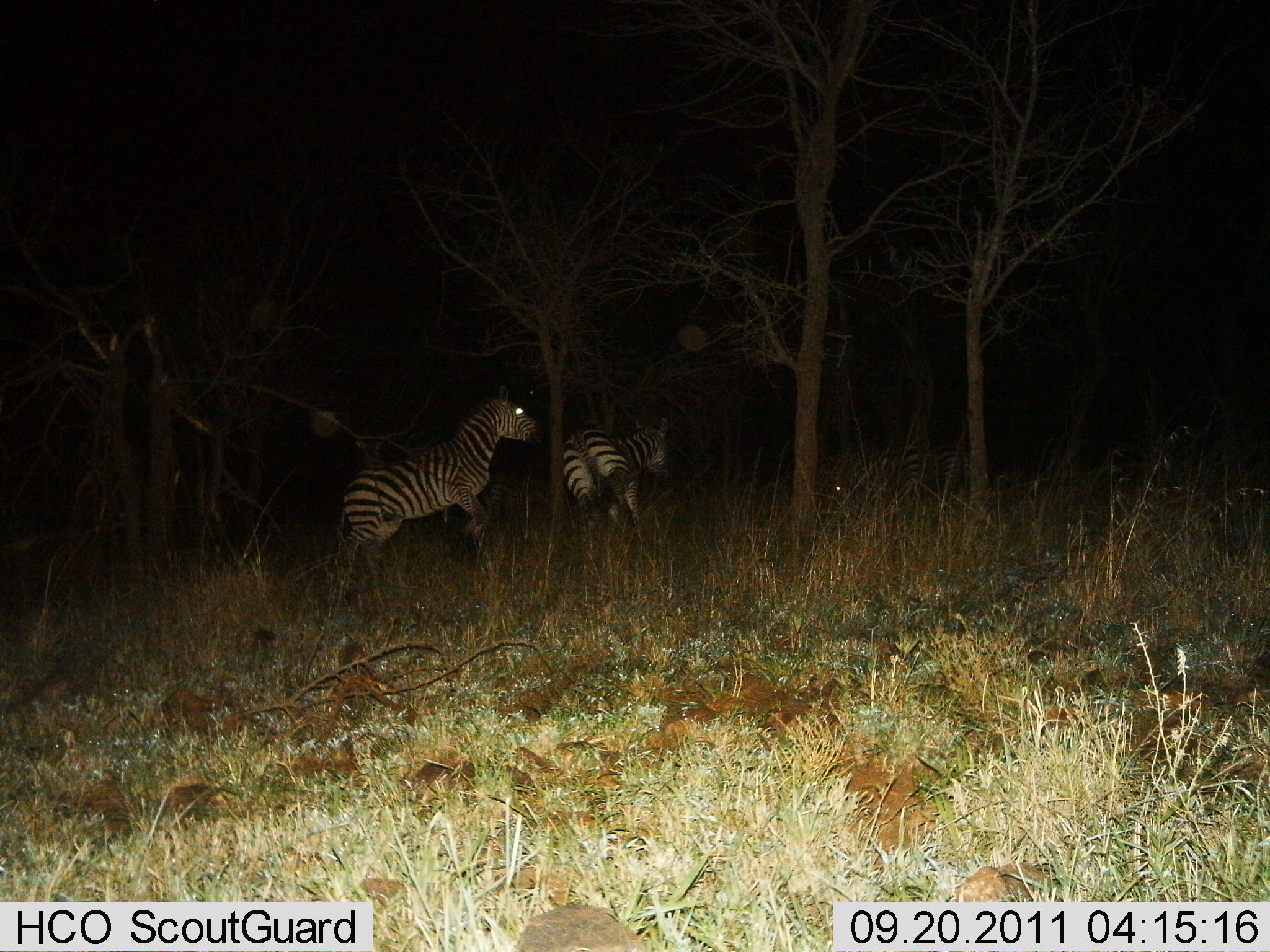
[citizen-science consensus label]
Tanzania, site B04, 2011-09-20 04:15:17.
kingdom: Animalia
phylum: Chordata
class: Mammalia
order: Perissodactyla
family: Equidae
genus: Equus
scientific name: Equus quagga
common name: plains zebra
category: zebra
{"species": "zebra (plains zebra) (Equus quagga)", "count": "2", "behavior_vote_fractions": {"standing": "8%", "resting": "0%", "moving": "85%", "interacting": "23%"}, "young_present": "0%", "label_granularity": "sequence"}